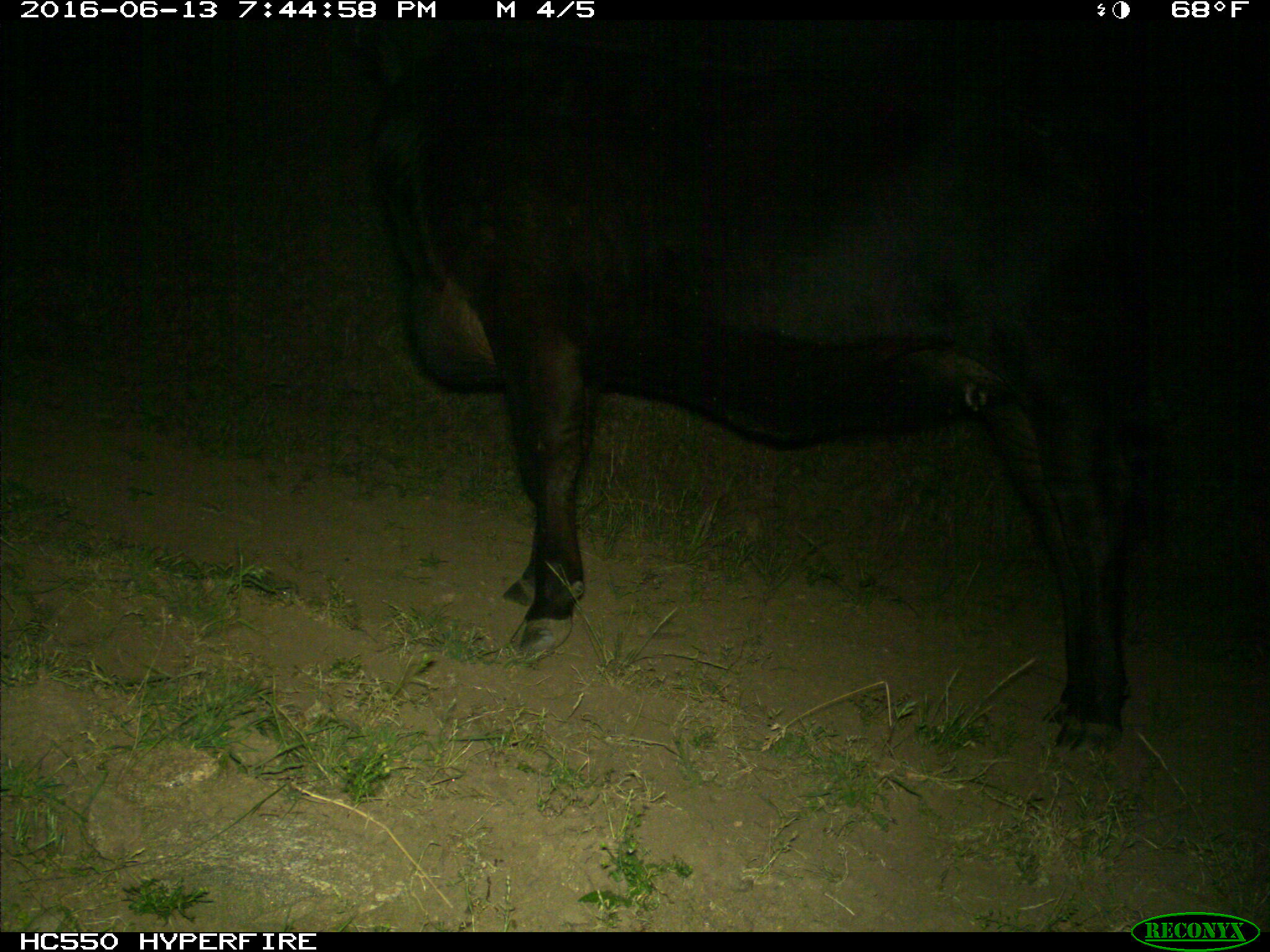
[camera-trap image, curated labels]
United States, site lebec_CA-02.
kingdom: Animalia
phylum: Chordata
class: Mammalia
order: Artiodactyla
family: Bovidae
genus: Bos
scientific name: Bos taurus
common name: domestic cow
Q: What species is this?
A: Bos taurus (domestic cow).